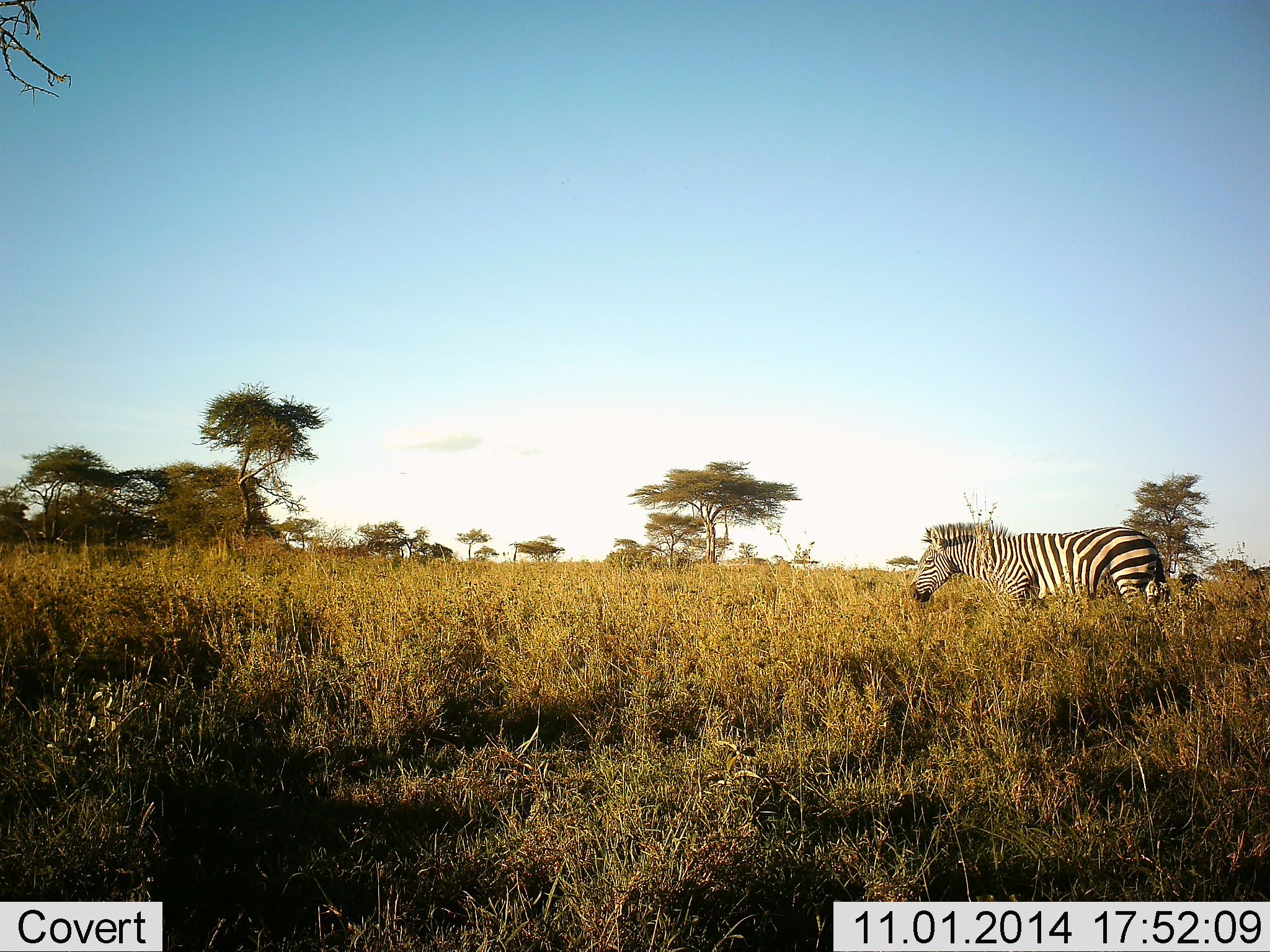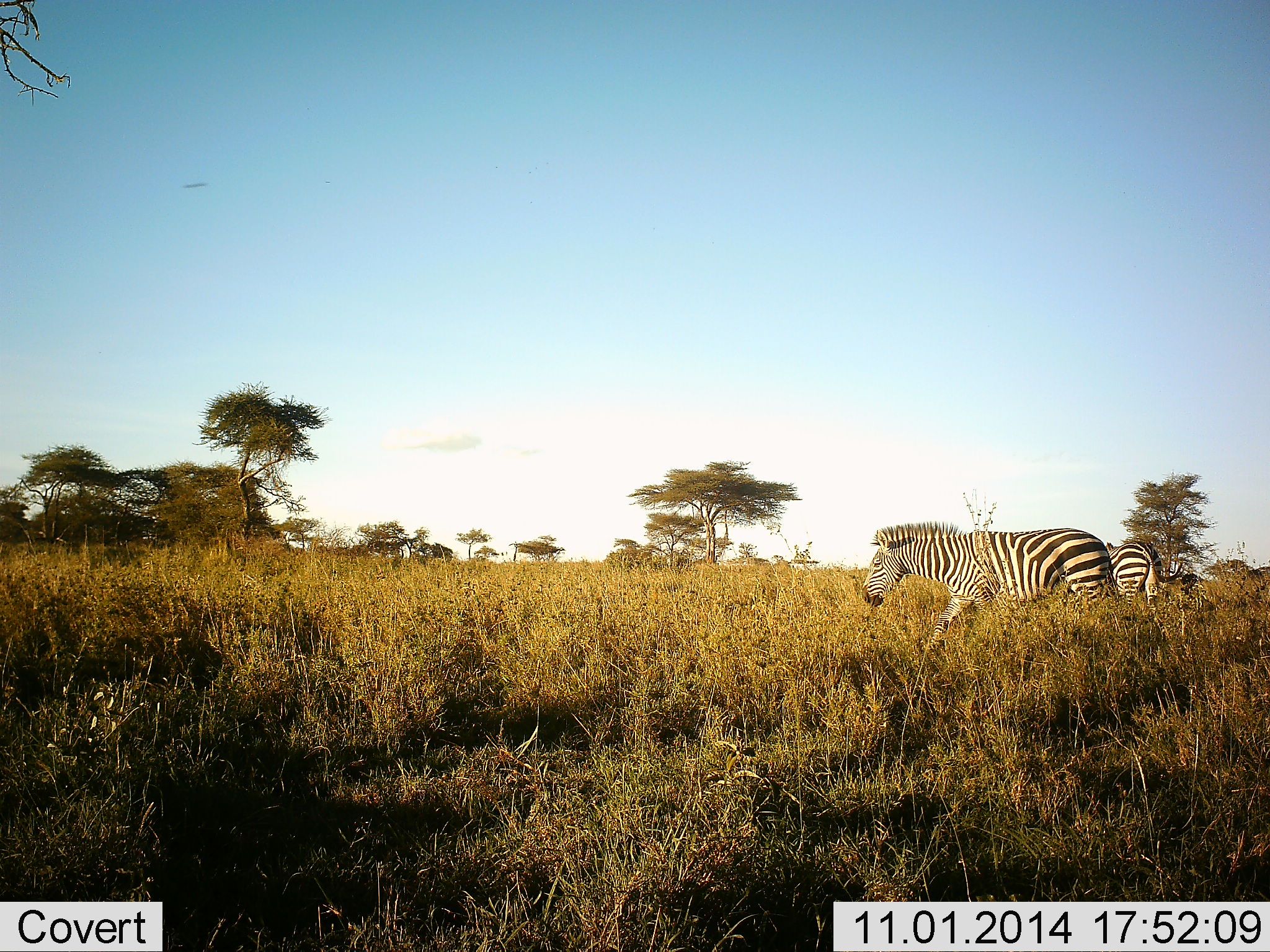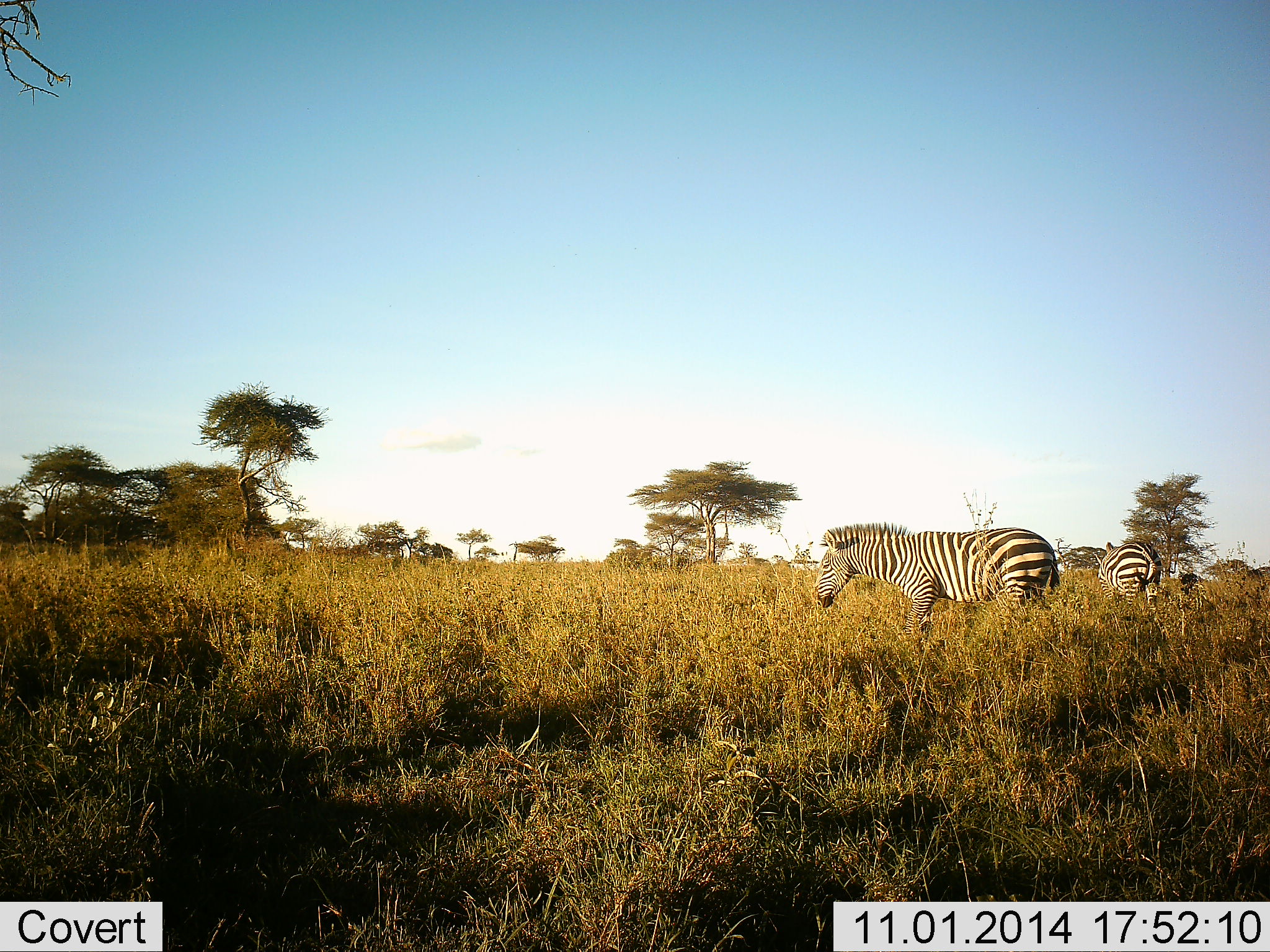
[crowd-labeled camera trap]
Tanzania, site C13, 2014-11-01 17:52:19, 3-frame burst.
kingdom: Animalia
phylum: Chordata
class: Mammalia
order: Perissodactyla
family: Equidae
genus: Equus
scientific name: Equus quagga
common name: plains zebra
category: zebra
Zebra (plains zebra) (Equus quagga), count 2. Behavior (volunteer vote fractions): standing 82%, resting 0%, moving 91%, interacting 0%. Young present (vote fraction): 0%. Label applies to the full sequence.